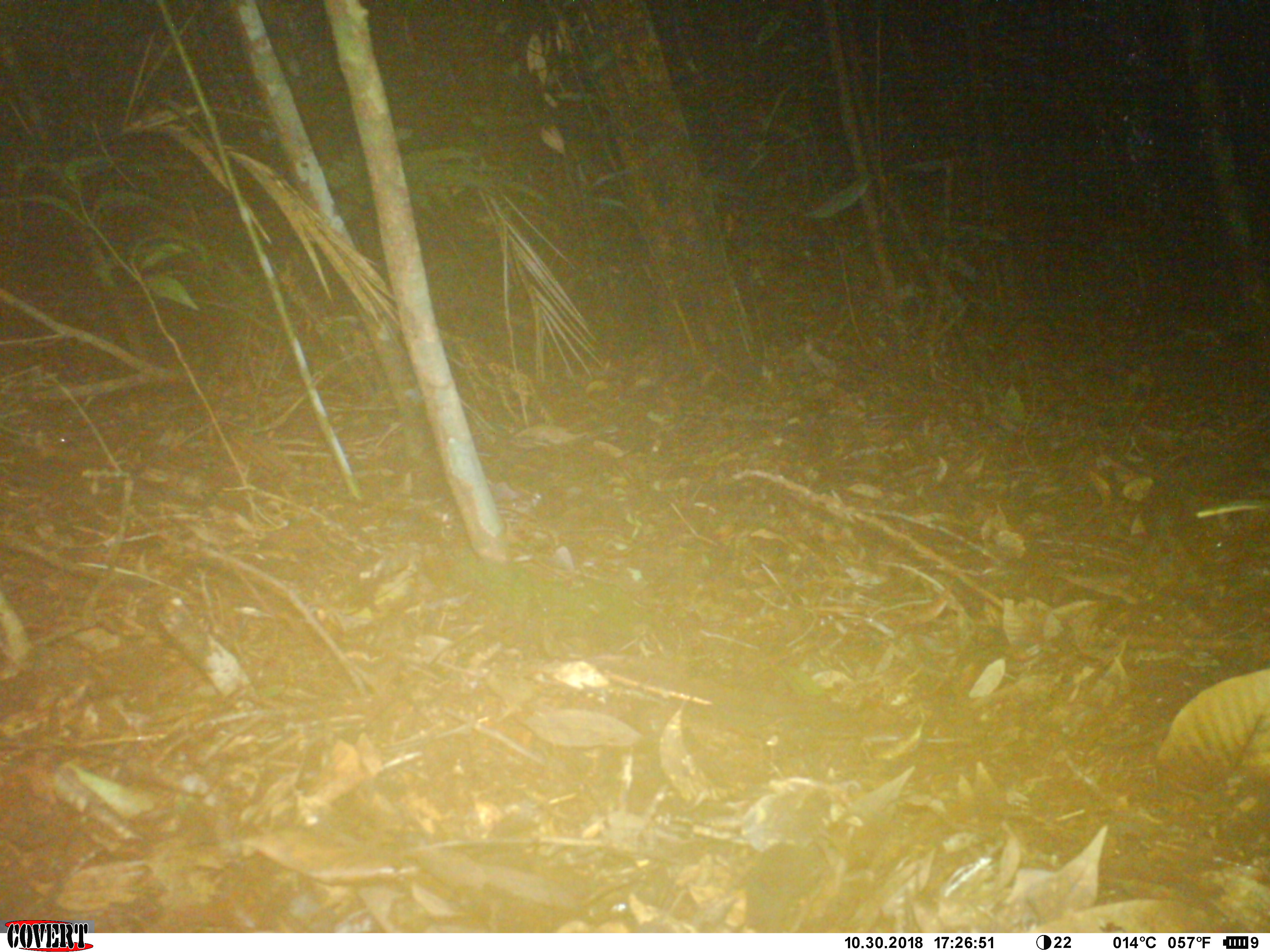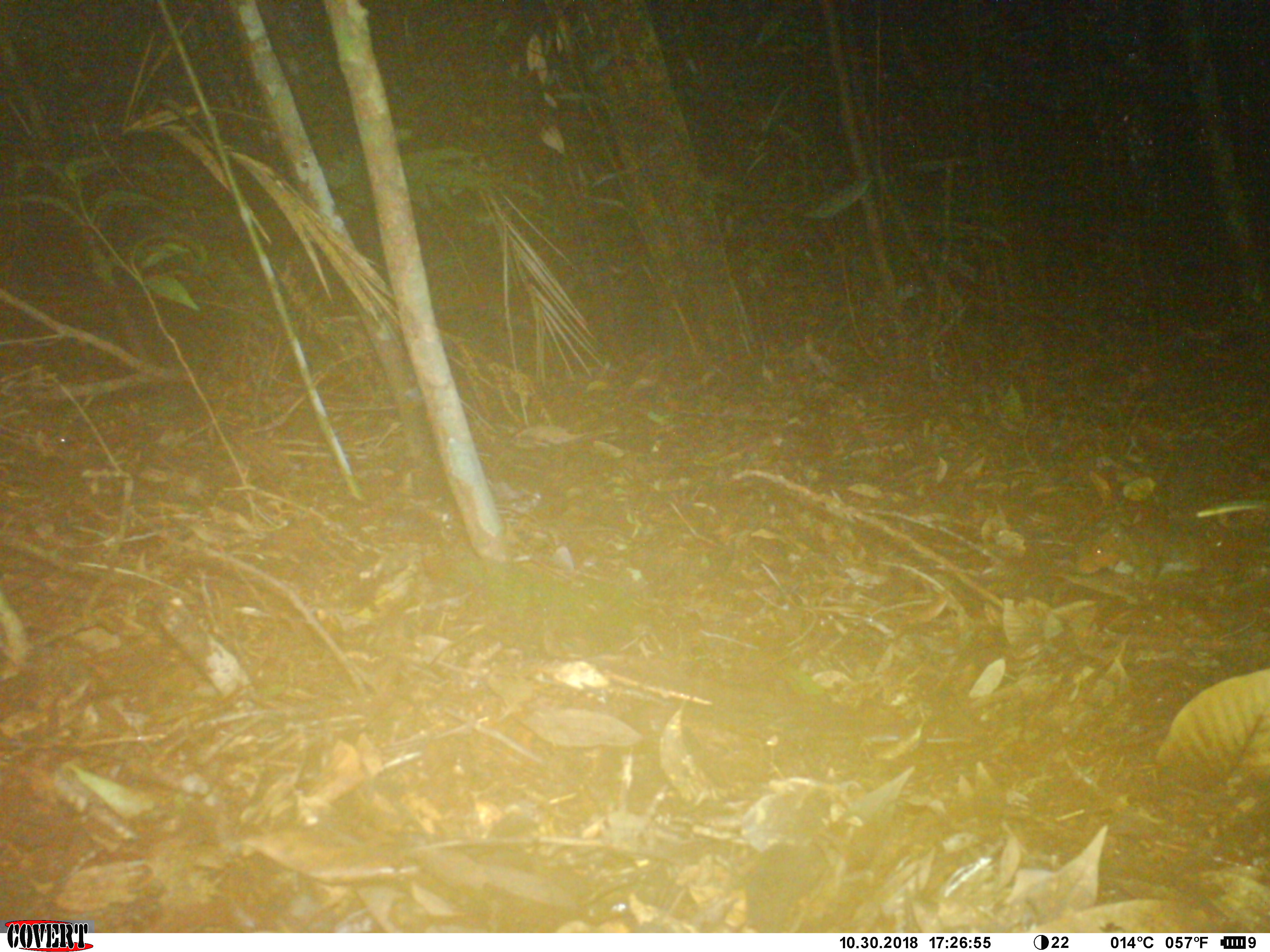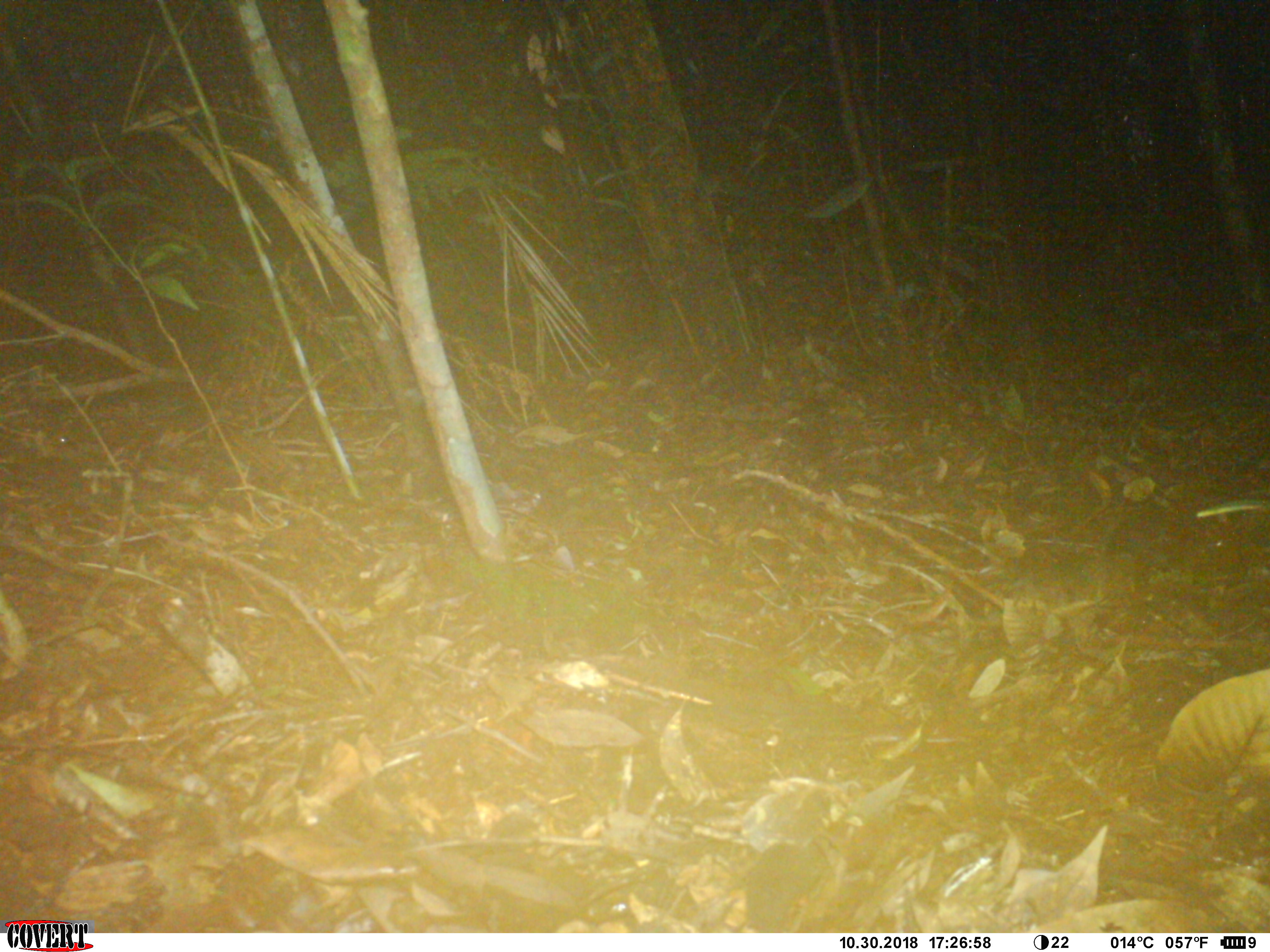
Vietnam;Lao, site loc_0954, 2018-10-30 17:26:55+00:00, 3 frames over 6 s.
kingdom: Animalia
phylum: Chordata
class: Mammalia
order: Rodentia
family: Sciuridae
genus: Dremomys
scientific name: Dremomys rufigenis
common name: red-cheeked squirrel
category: red cheeked squirrel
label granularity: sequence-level